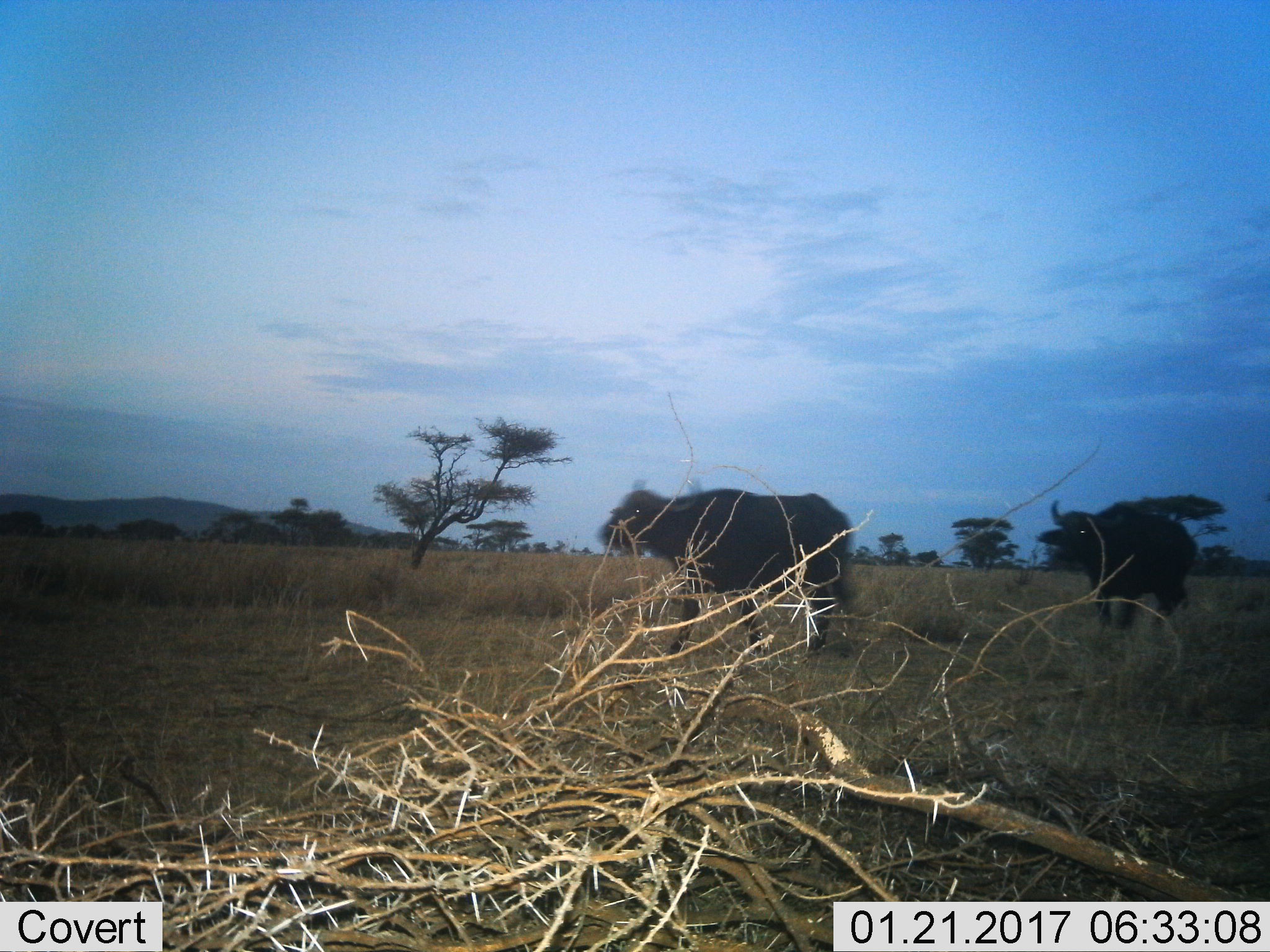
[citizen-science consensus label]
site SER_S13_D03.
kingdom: Animalia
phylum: Chordata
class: Mammalia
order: Artiodactyla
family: Bovidae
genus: Syncerus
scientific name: Syncerus caffer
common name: african buffalo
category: buffalo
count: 2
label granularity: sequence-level